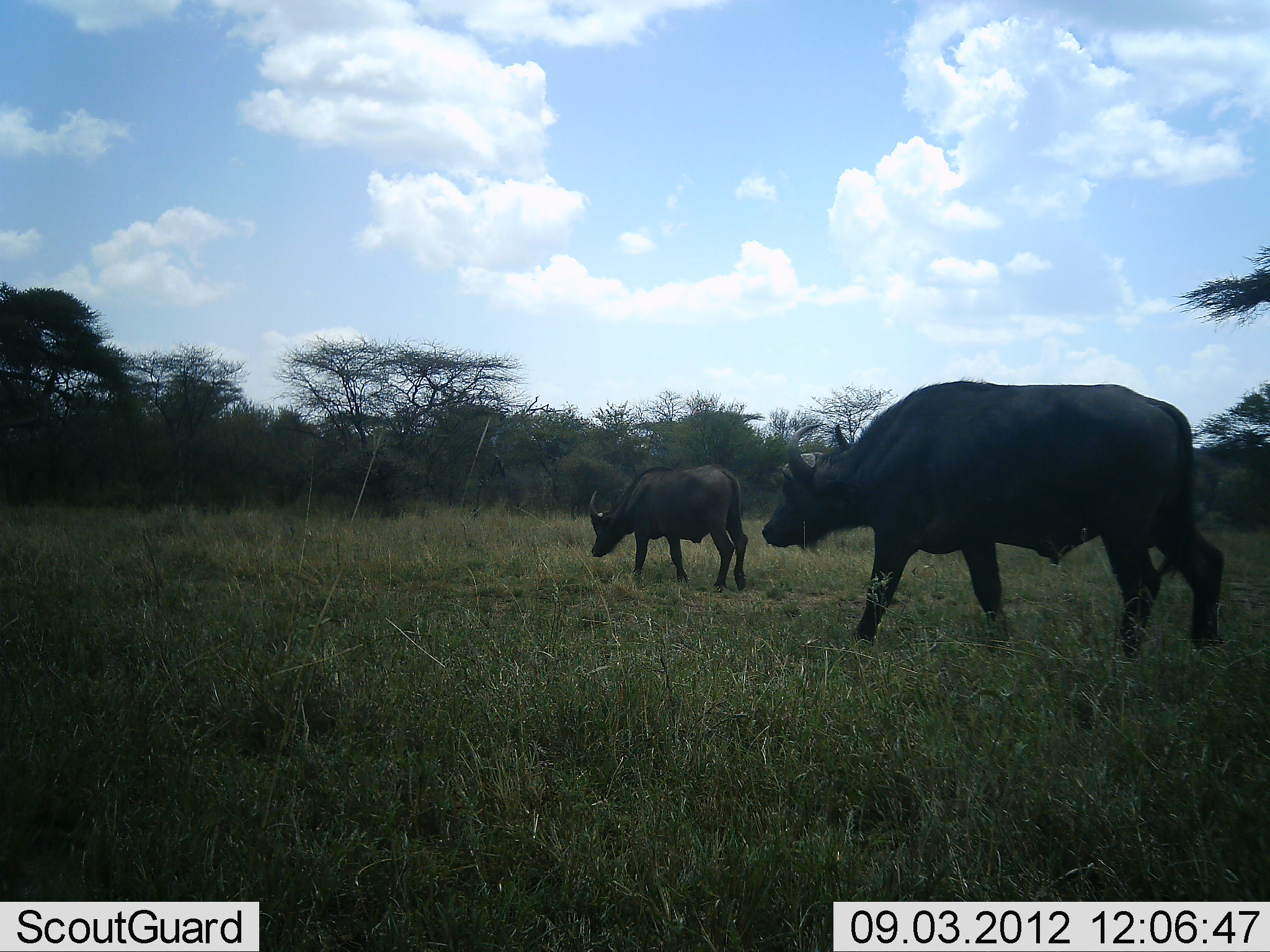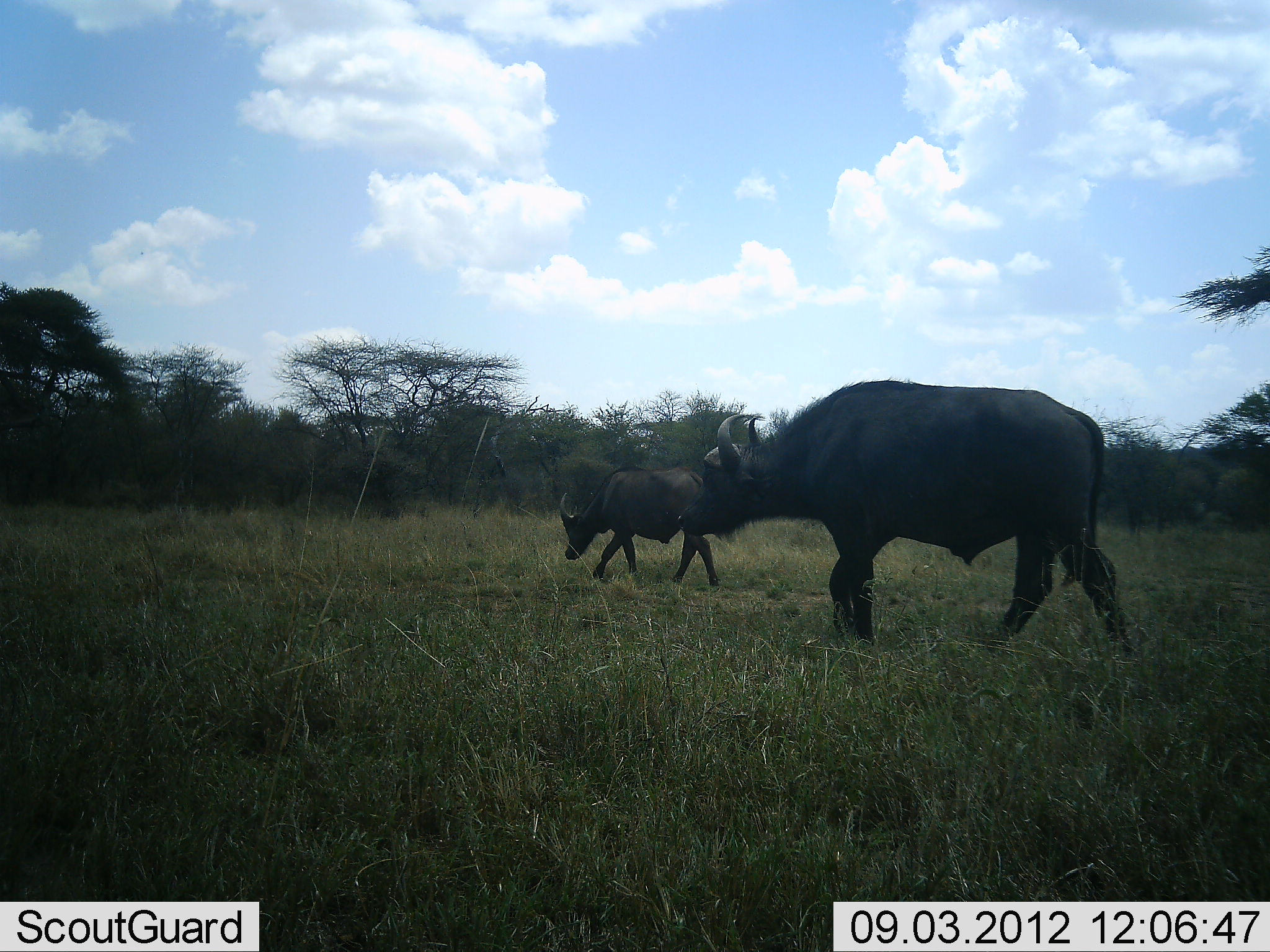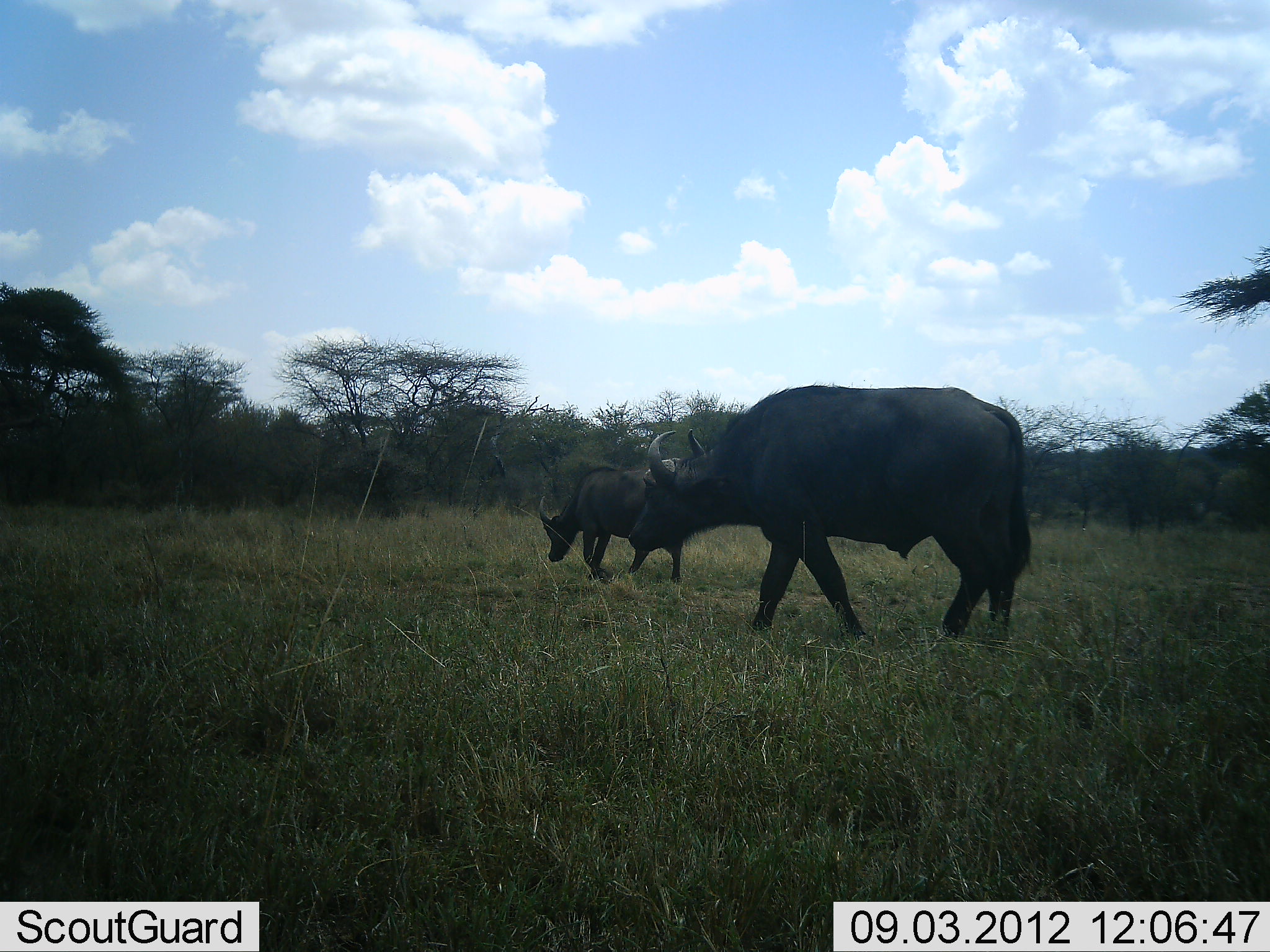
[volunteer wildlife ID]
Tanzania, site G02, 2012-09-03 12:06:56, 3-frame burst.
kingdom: Animalia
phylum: Chordata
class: Mammalia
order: Artiodactyla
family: Bovidae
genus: Syncerus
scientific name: Syncerus caffer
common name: cape buffalo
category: buffalo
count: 2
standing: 0%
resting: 0%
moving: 100%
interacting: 0%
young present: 0%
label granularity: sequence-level